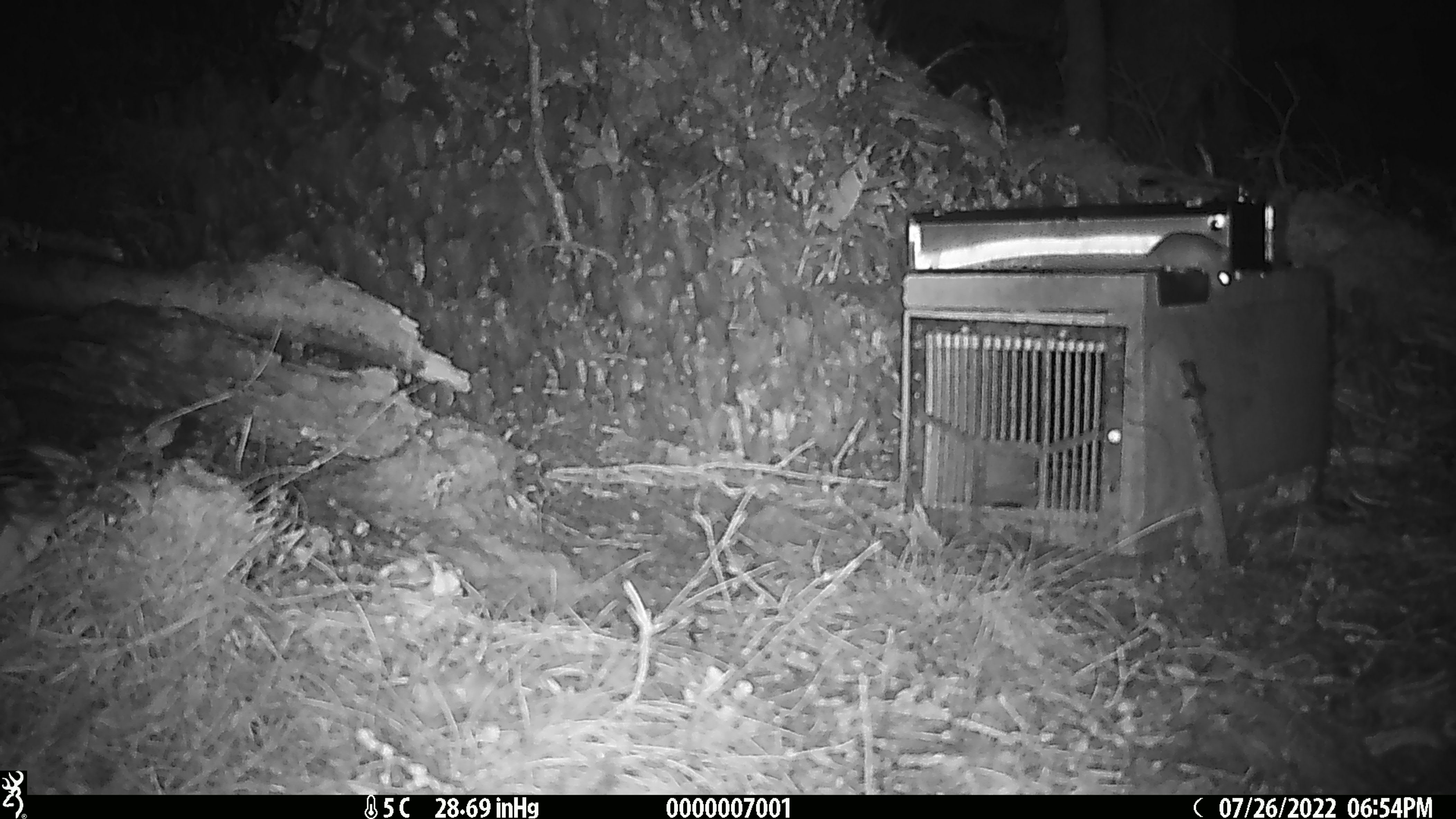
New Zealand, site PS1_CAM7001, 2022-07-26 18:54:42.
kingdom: Animalia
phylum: Chordata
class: Mammalia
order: Rodentia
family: Muridae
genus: Mus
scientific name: Mus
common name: mouse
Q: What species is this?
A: Mouse (Mus).